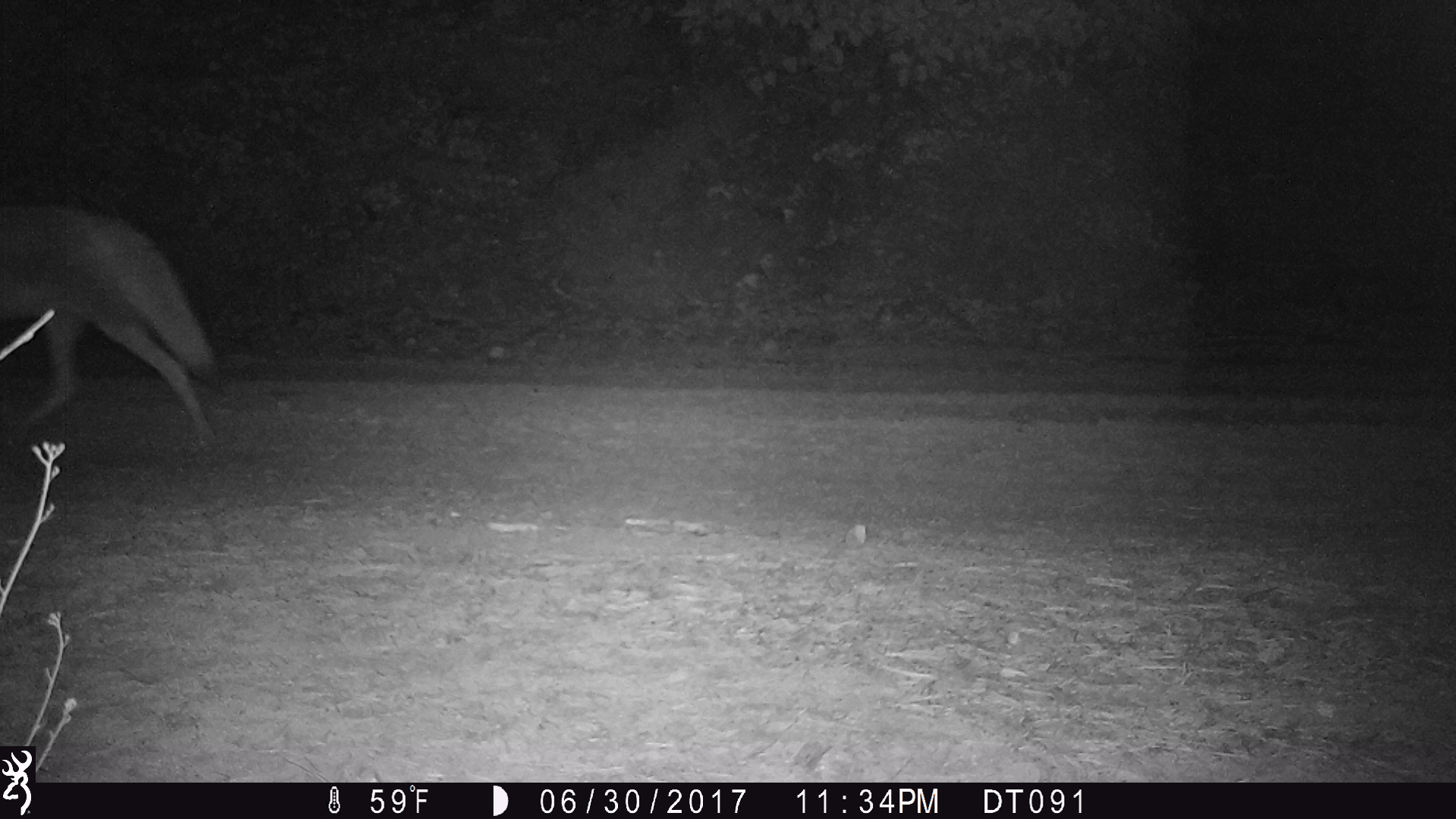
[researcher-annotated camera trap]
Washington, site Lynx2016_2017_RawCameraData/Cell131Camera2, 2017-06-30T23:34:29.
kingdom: Animalia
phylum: Chordata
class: Mammalia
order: Carnivora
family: Canidae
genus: Canis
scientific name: Canis latrans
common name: coyote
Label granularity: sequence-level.